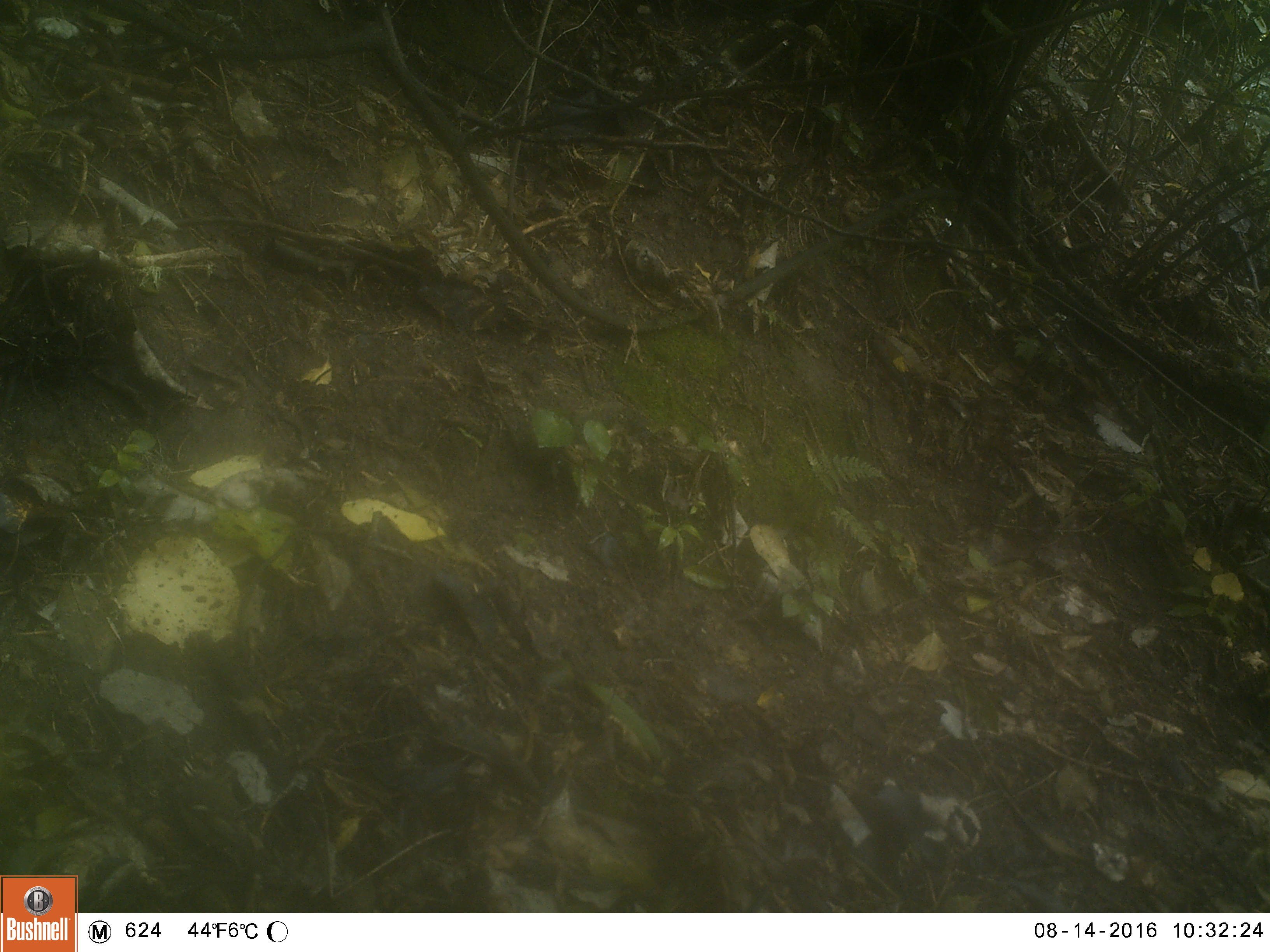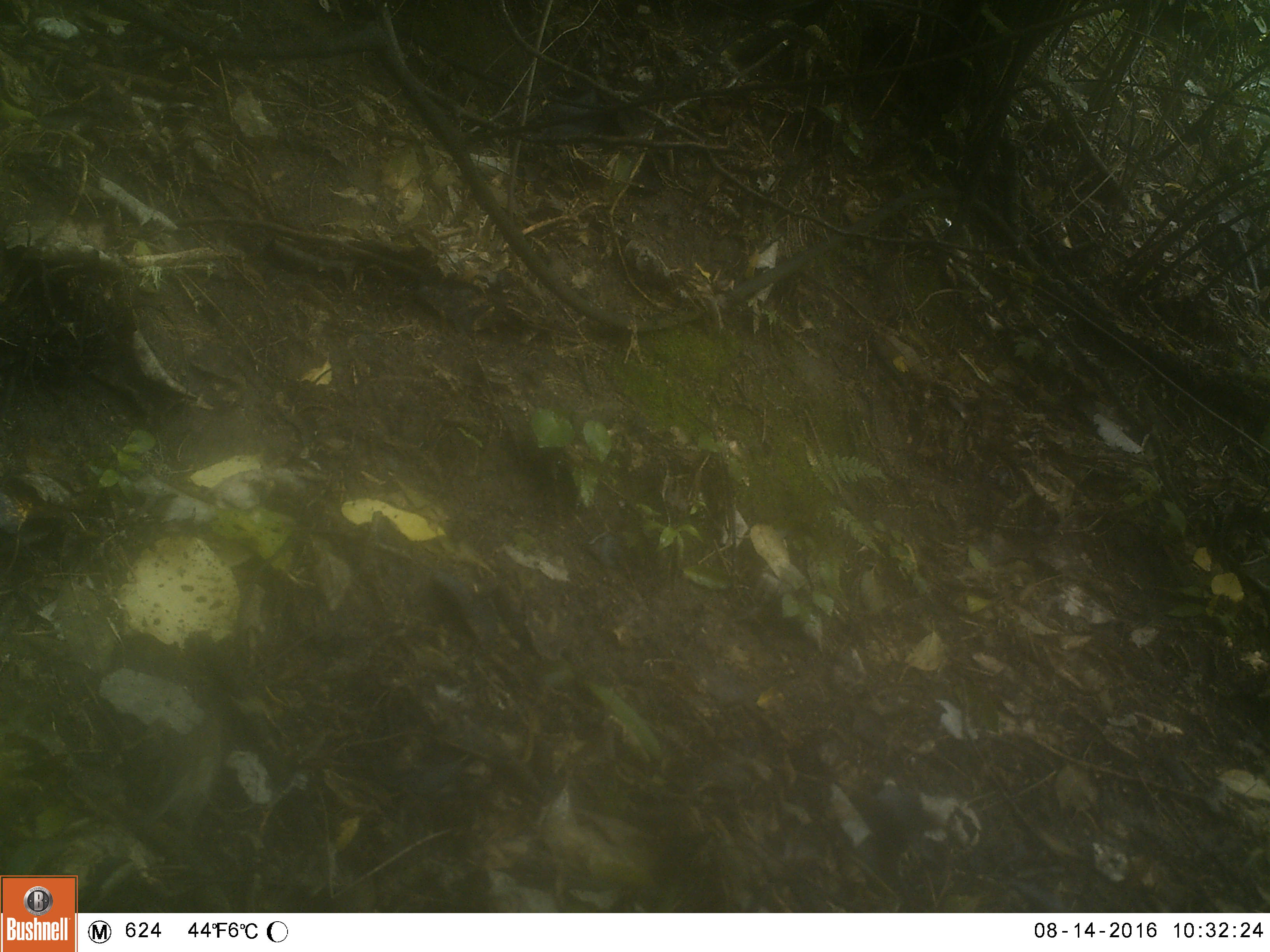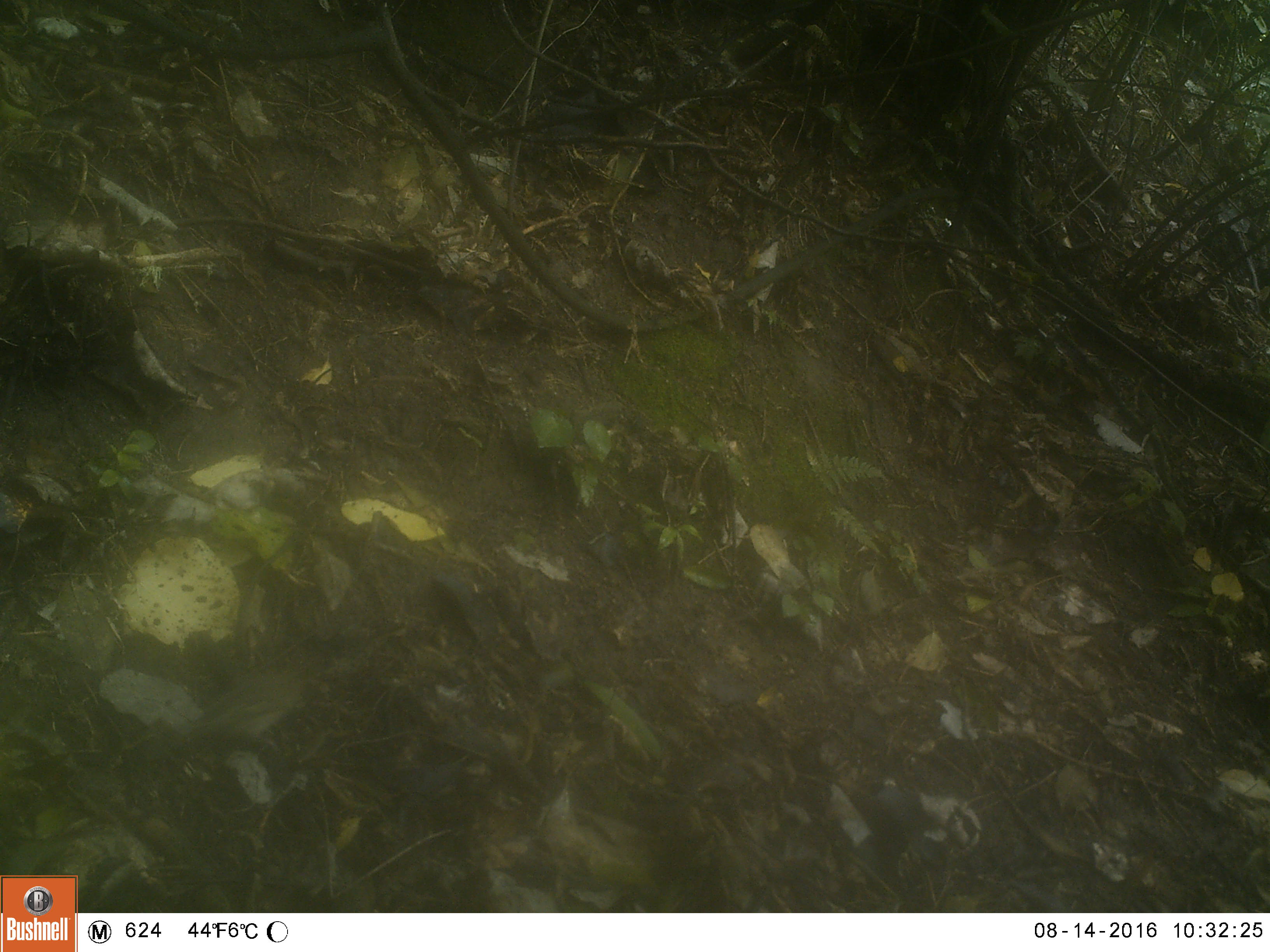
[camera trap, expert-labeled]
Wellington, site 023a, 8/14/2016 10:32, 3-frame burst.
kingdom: Animalia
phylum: Chordata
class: Aves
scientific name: Aves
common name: bird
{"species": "bird (Aves)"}